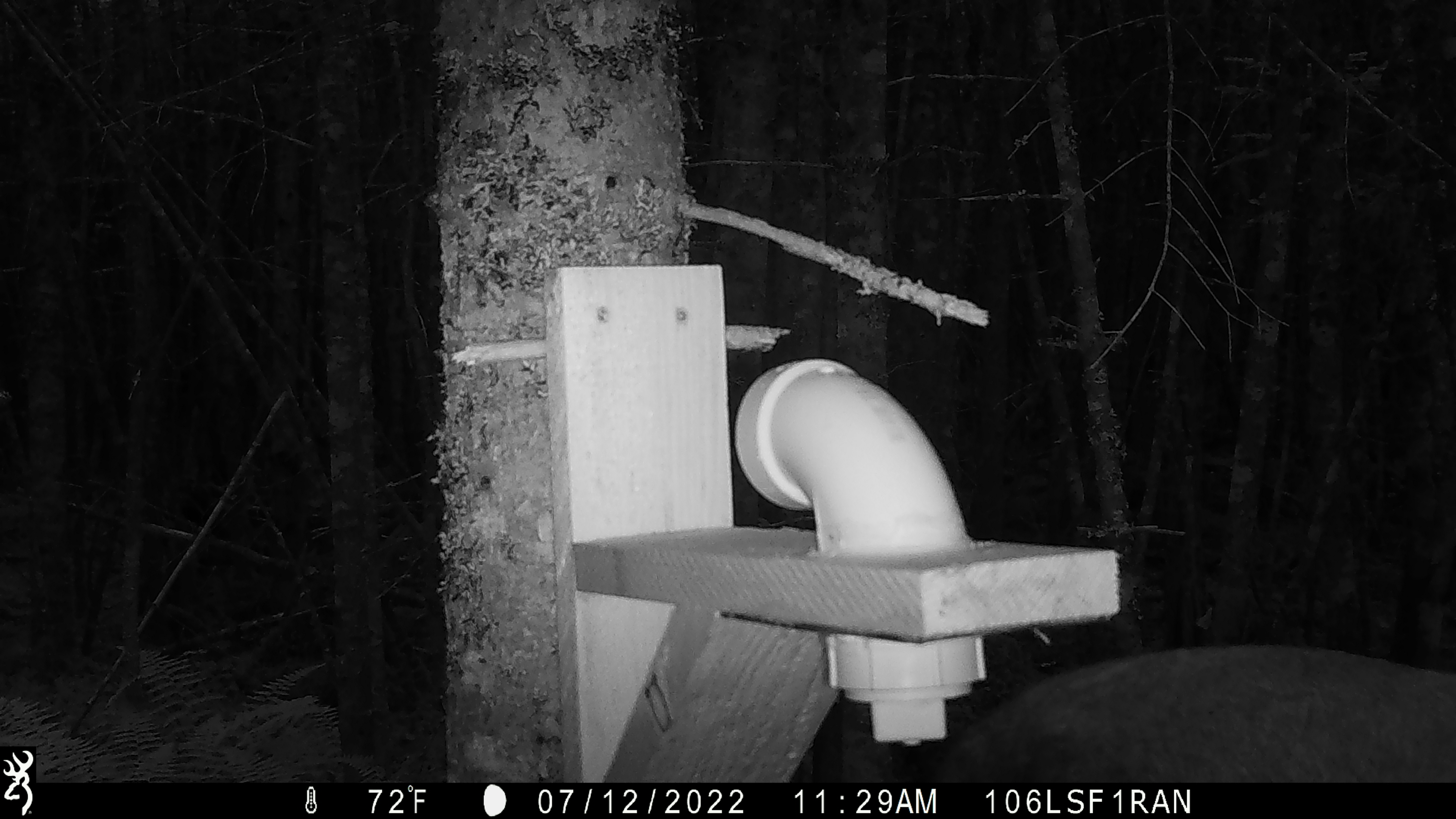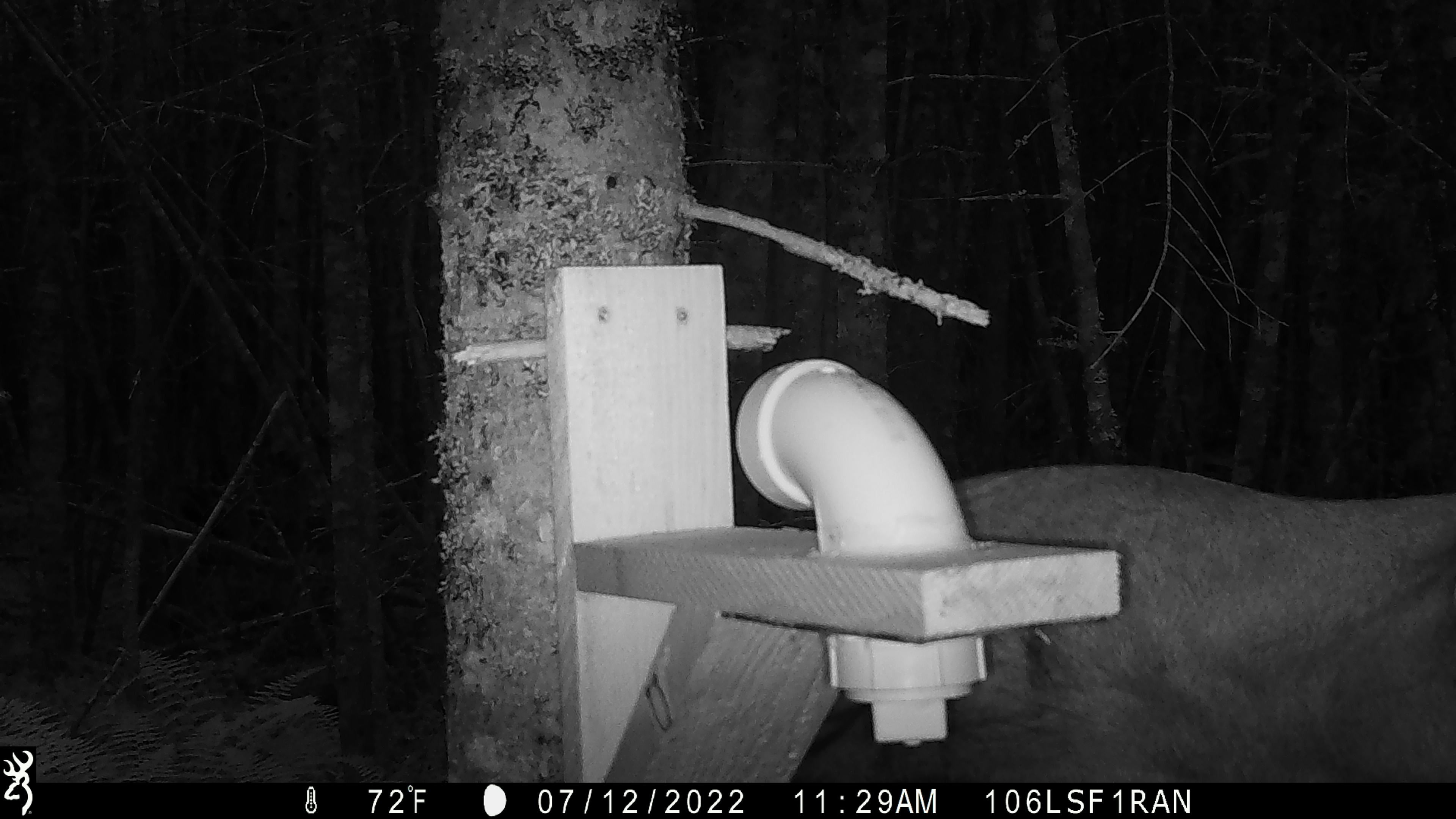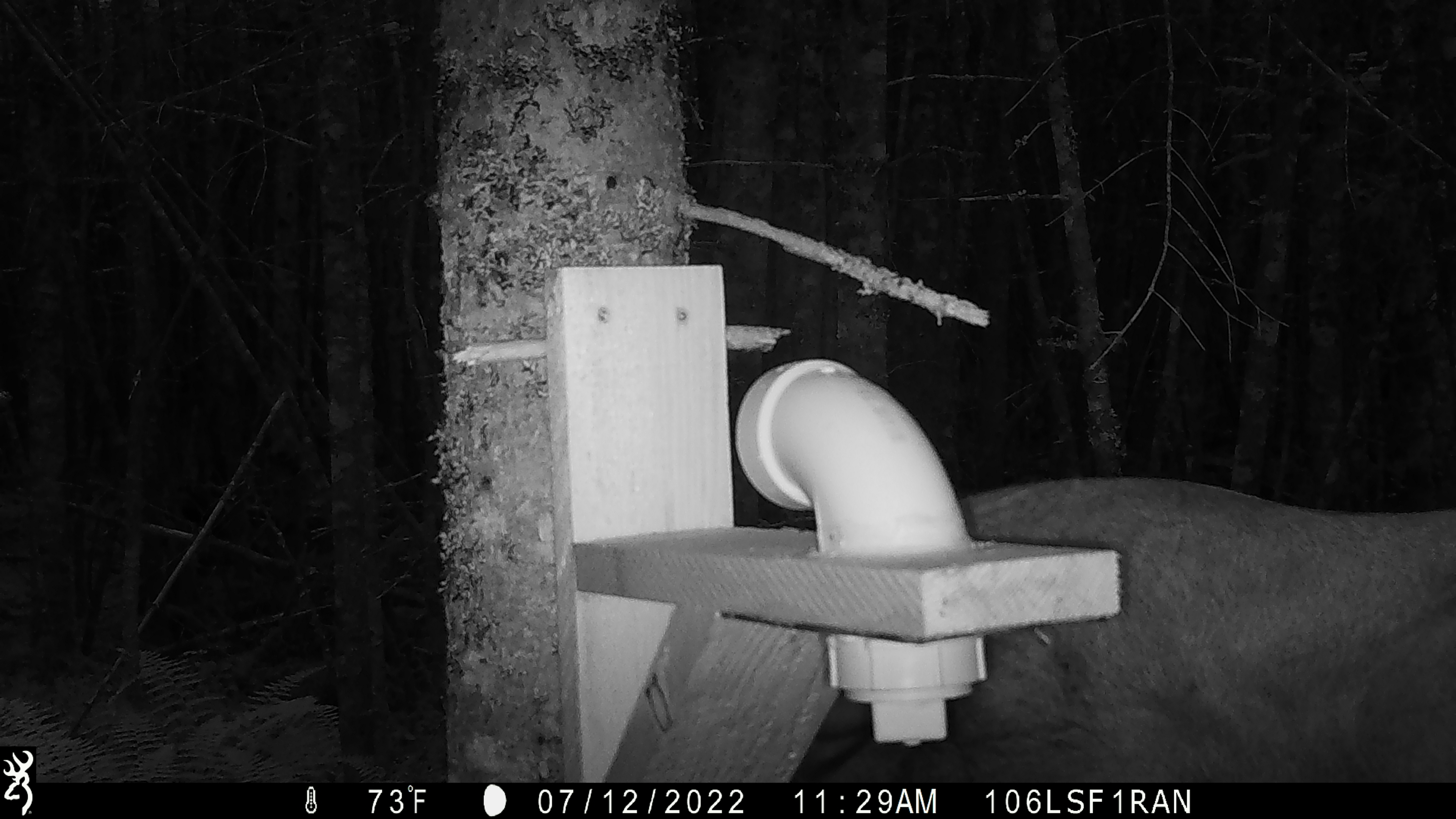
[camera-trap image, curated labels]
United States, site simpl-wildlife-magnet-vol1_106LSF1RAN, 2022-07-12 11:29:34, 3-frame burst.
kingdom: Animalia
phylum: Chordata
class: Mammalia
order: Artiodactyla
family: Cervidae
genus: Alces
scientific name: Alces alces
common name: moose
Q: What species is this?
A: Moose (Alces alces).